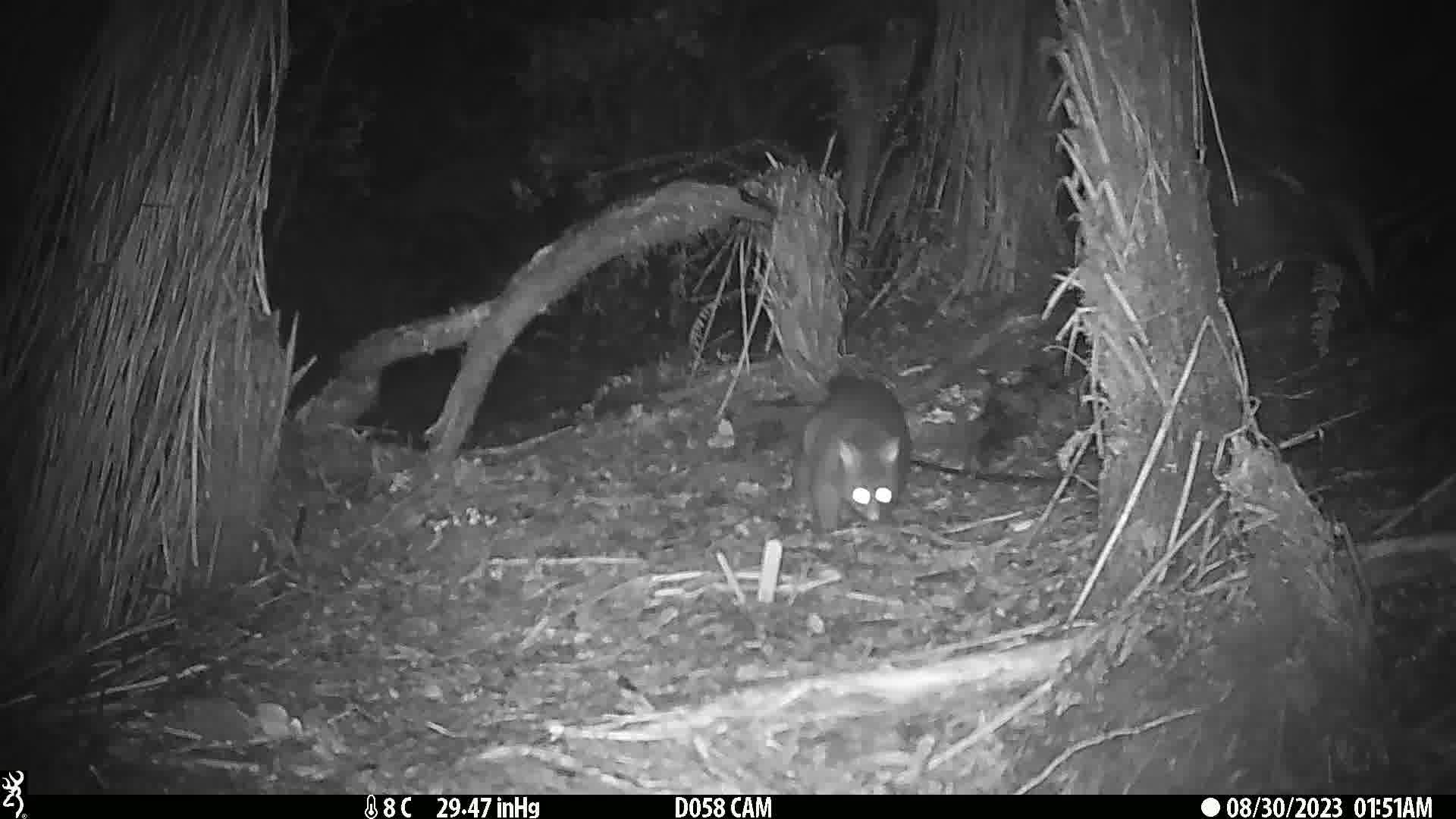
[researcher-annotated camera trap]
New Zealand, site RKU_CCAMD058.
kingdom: Animalia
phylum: Chordata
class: Mammalia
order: Diprotodontia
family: Phalangeridae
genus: Trichosurus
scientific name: Trichosurus vulpecula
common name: common brushtail possum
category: possum